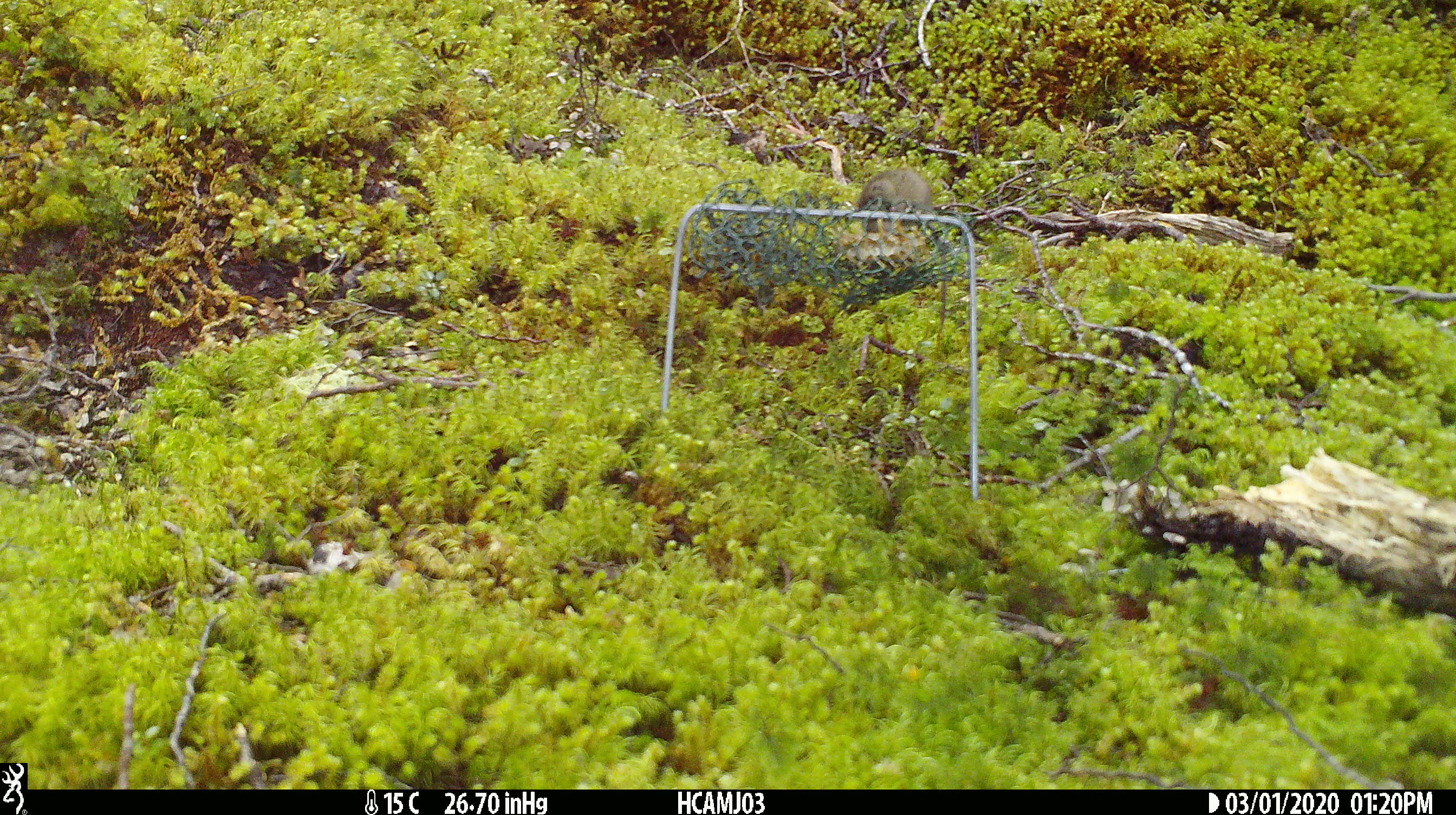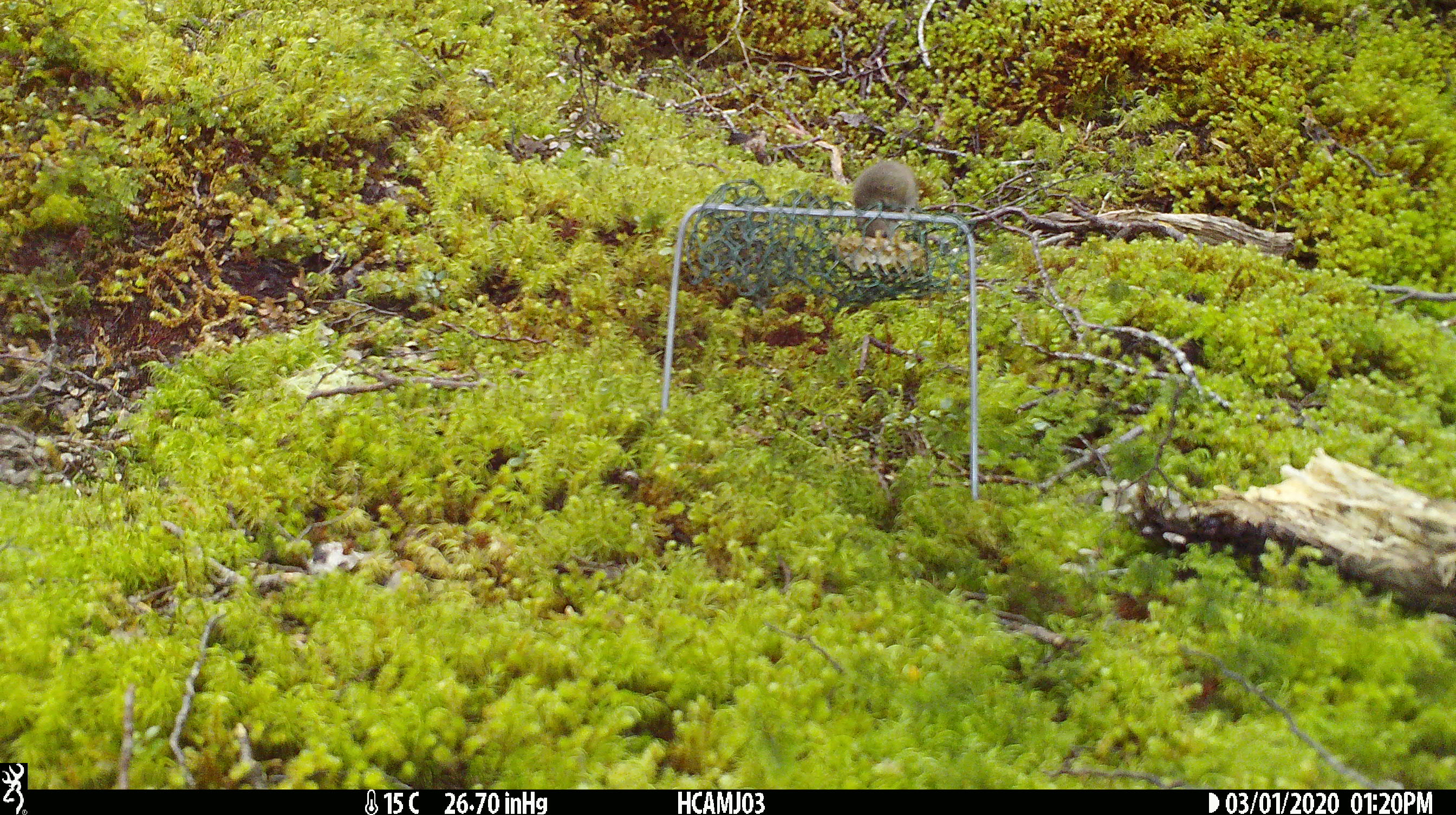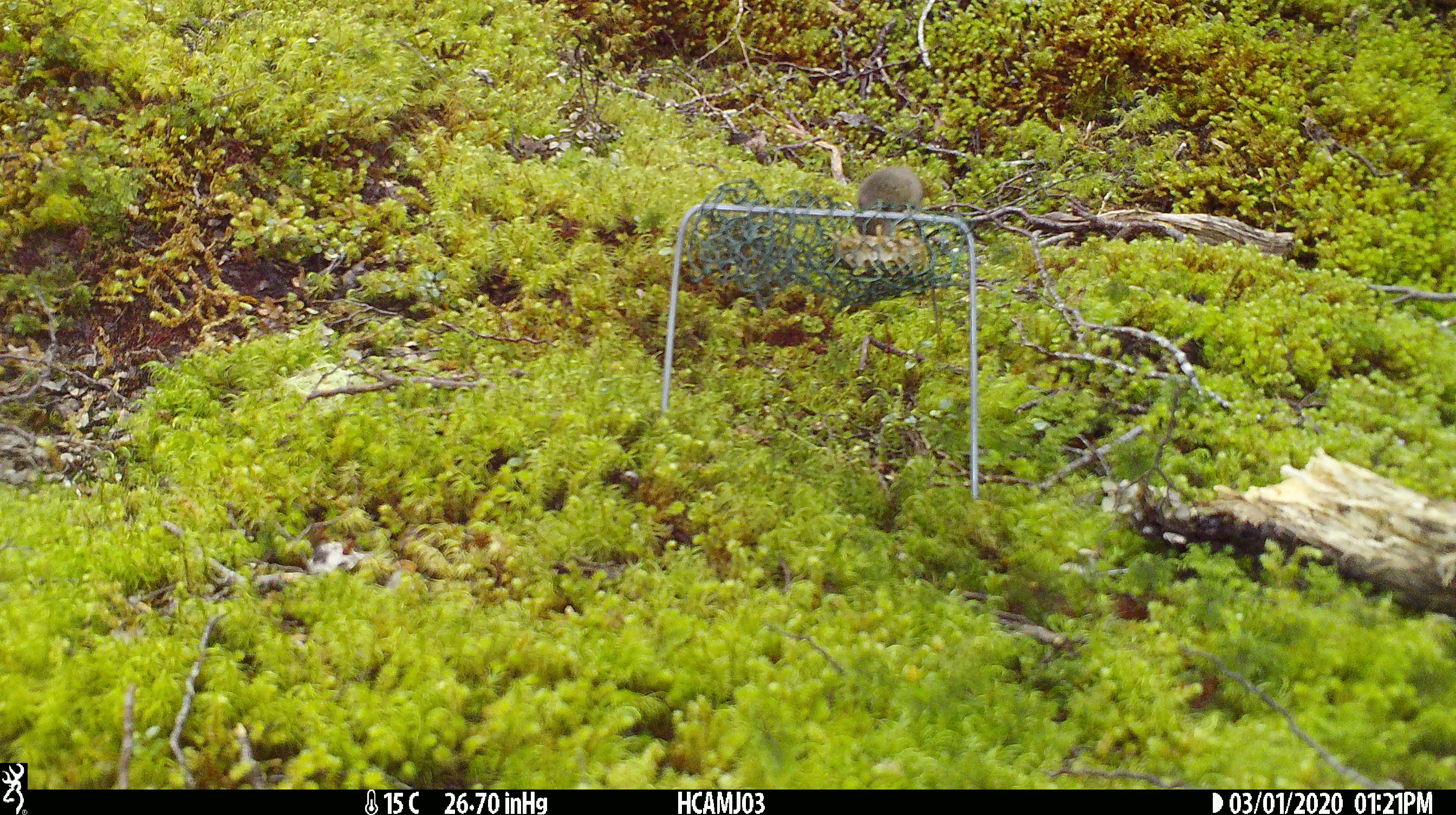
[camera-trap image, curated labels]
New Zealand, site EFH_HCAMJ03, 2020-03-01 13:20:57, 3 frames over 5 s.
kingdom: Animalia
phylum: Chordata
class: Mammalia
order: Rodentia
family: Muridae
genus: Mus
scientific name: Mus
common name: mouse